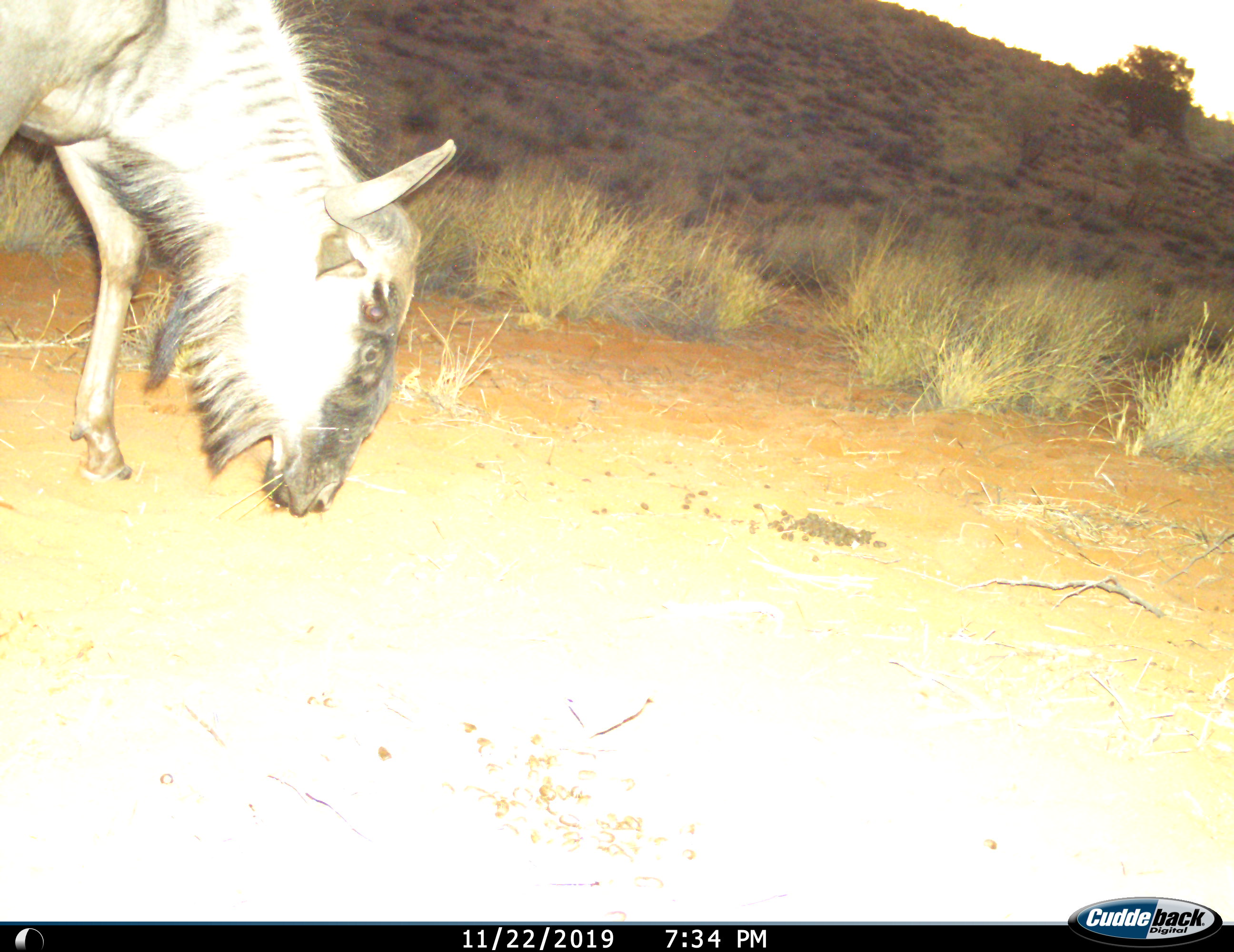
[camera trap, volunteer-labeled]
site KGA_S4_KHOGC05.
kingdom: Animalia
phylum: Chordata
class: Mammalia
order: Artiodactyla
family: Bovidae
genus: Connochaetes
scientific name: Connochaetes taurinus taurinus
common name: blue wildebeest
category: wildebeestblue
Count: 1.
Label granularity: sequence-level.